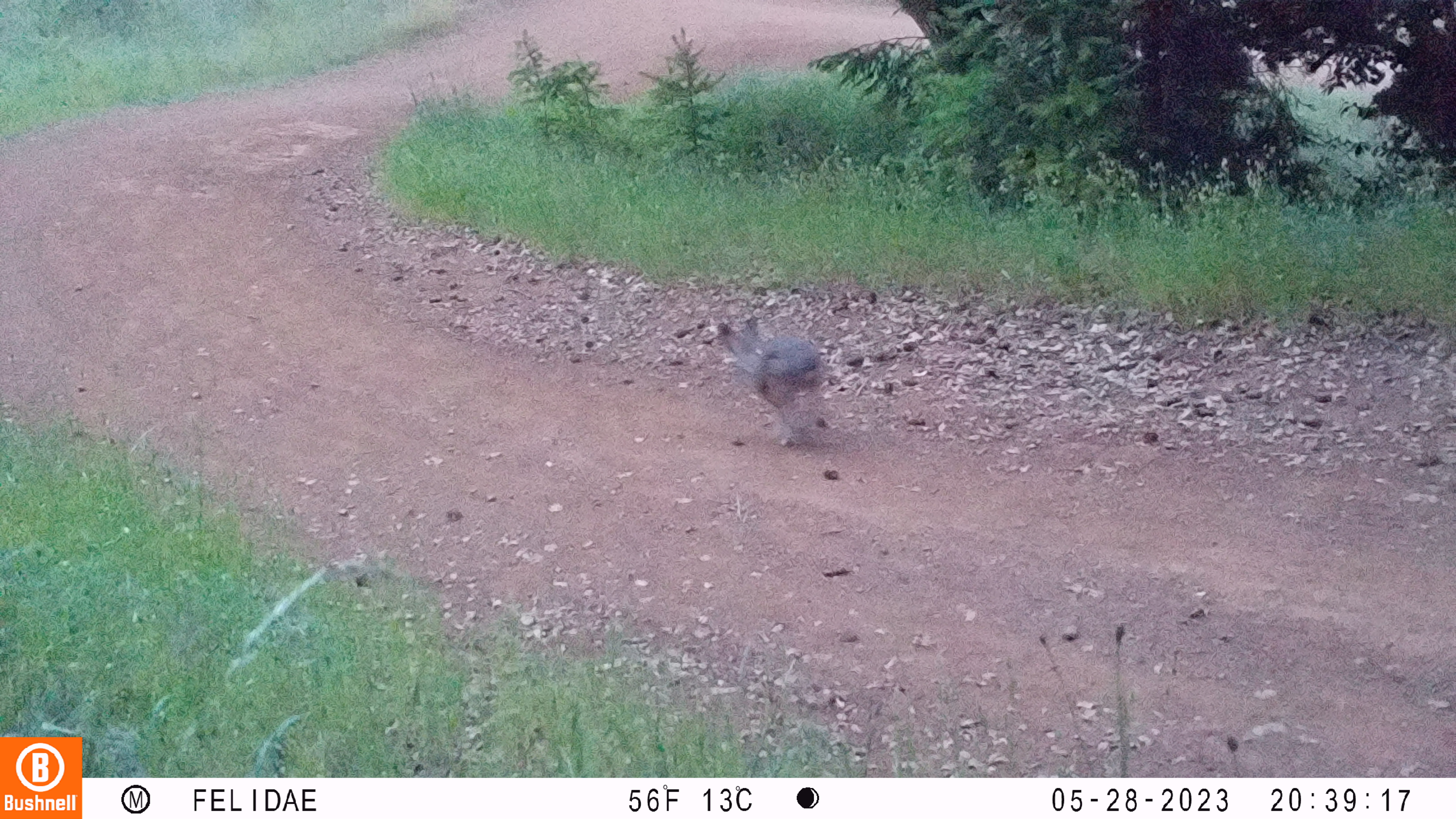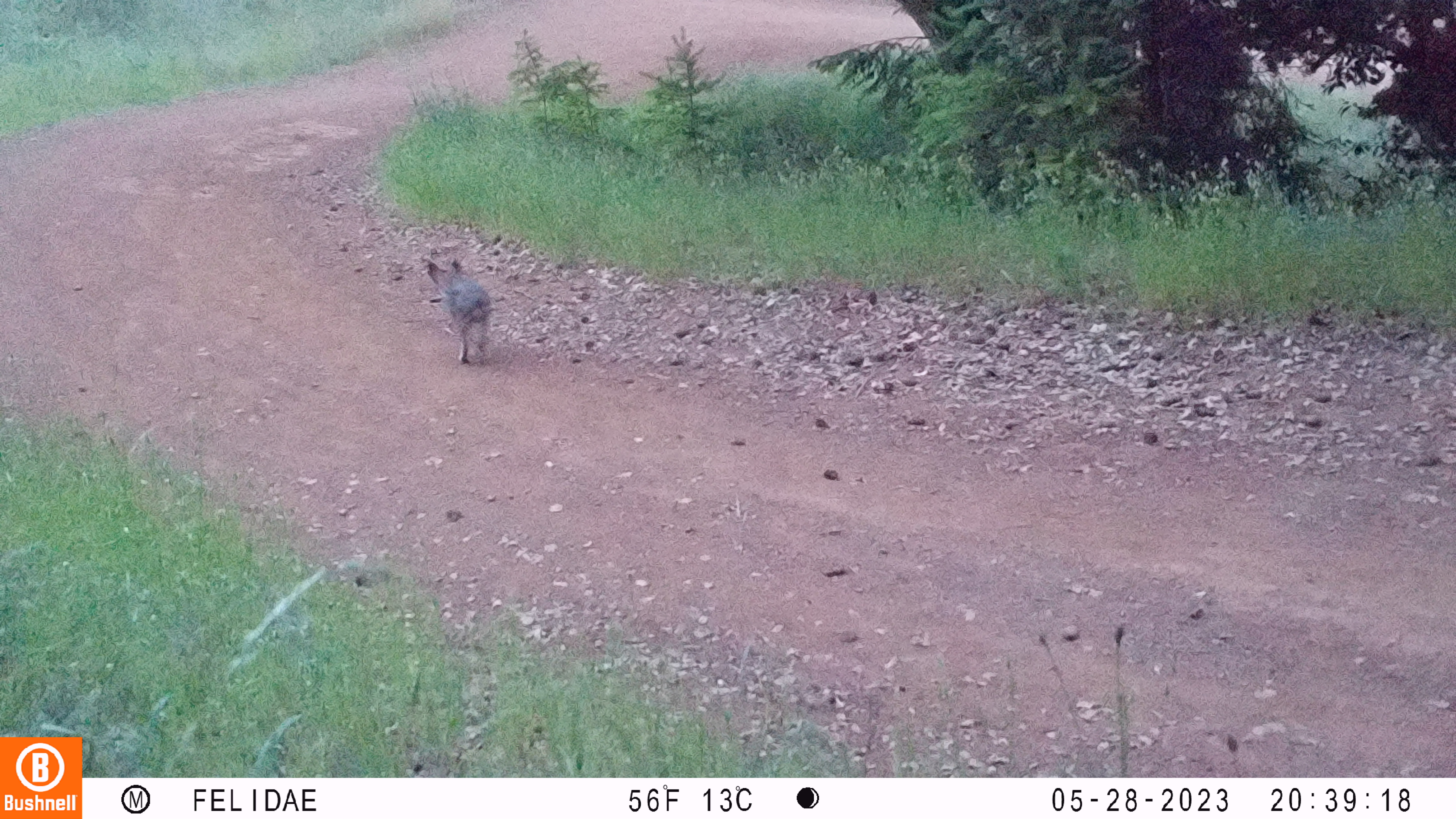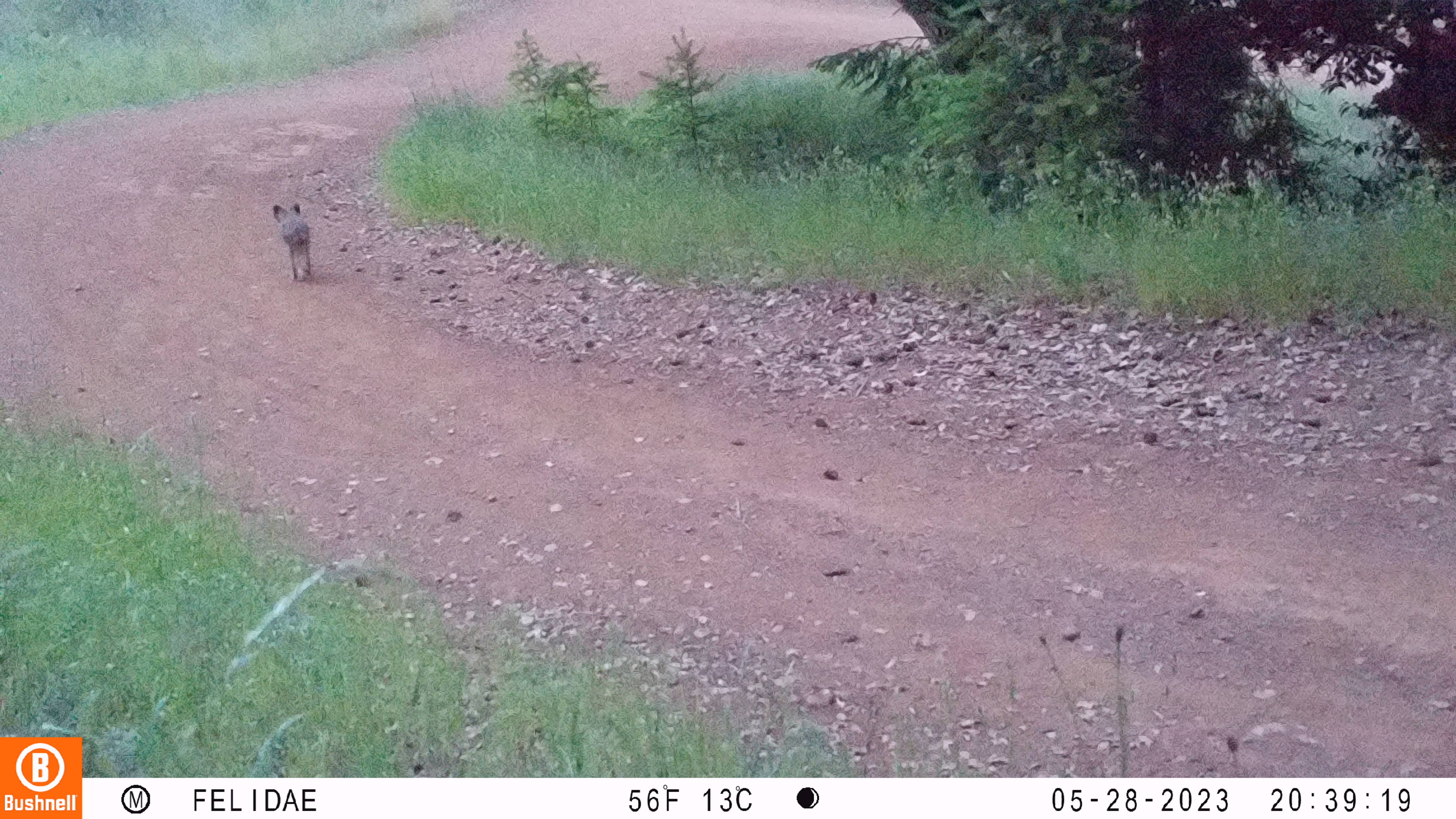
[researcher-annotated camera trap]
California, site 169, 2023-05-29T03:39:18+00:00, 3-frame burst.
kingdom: Animalia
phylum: Chordata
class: Mammalia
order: Lagomorpha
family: Leporidae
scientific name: Leporidae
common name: rabbit